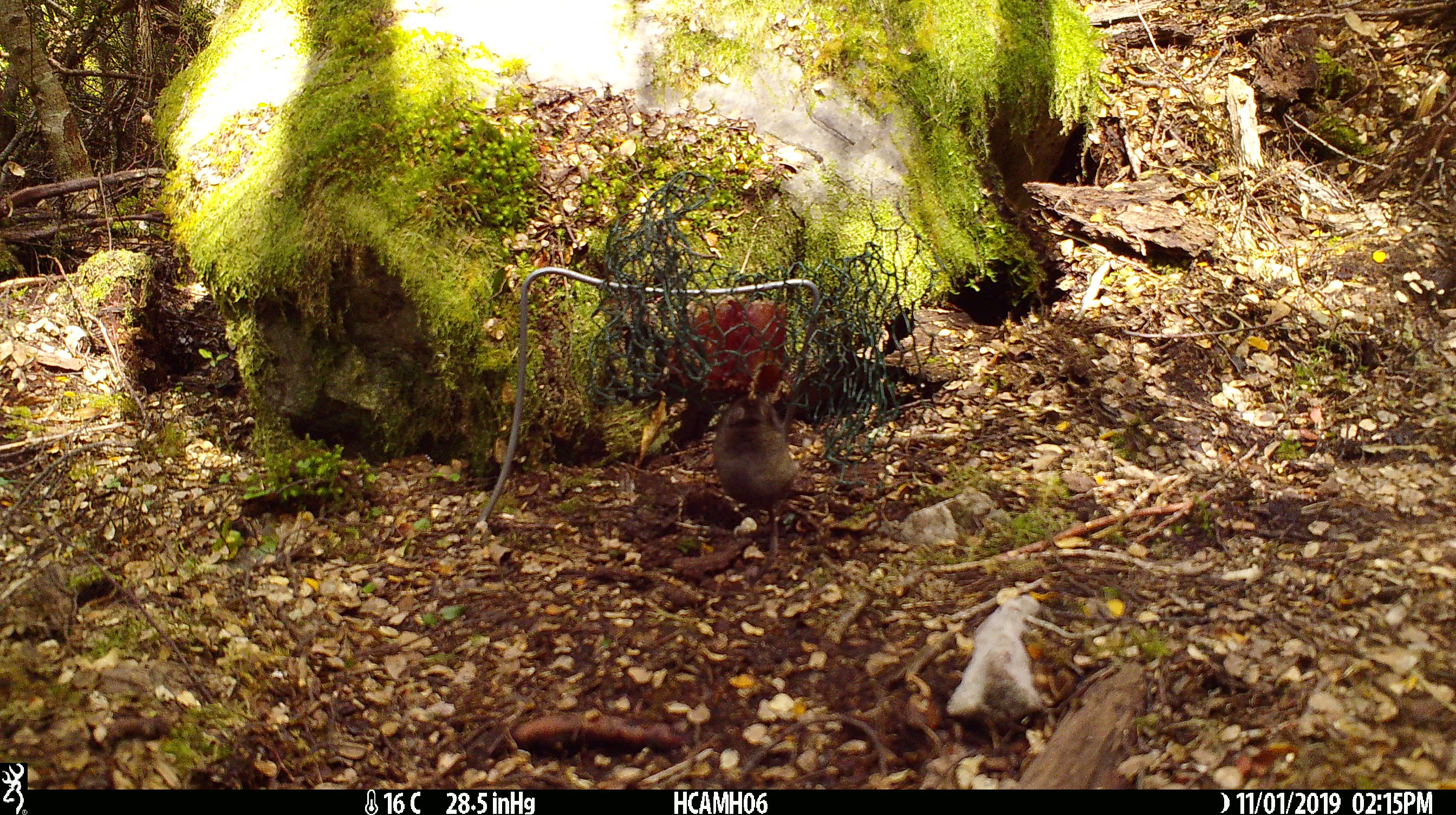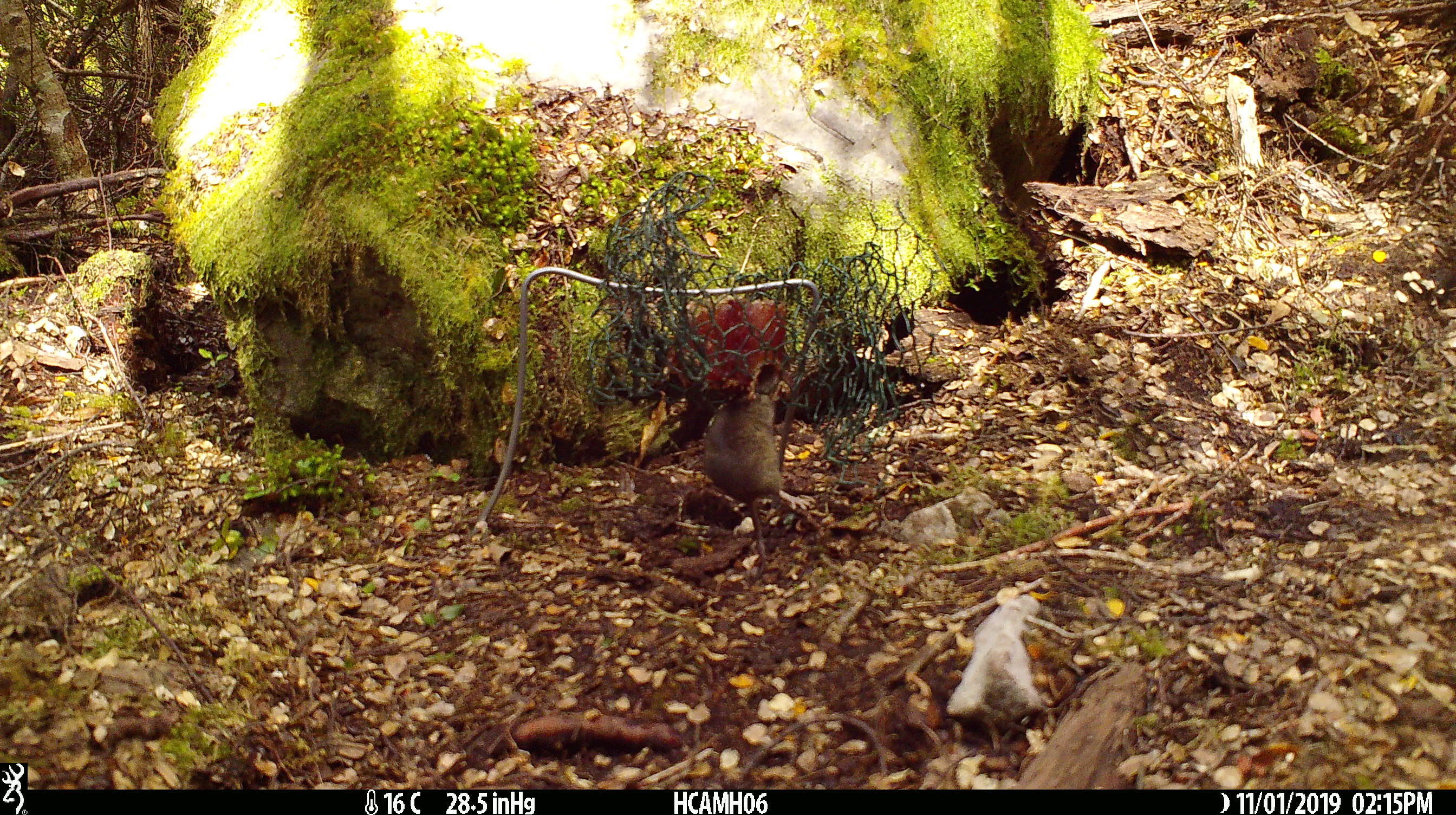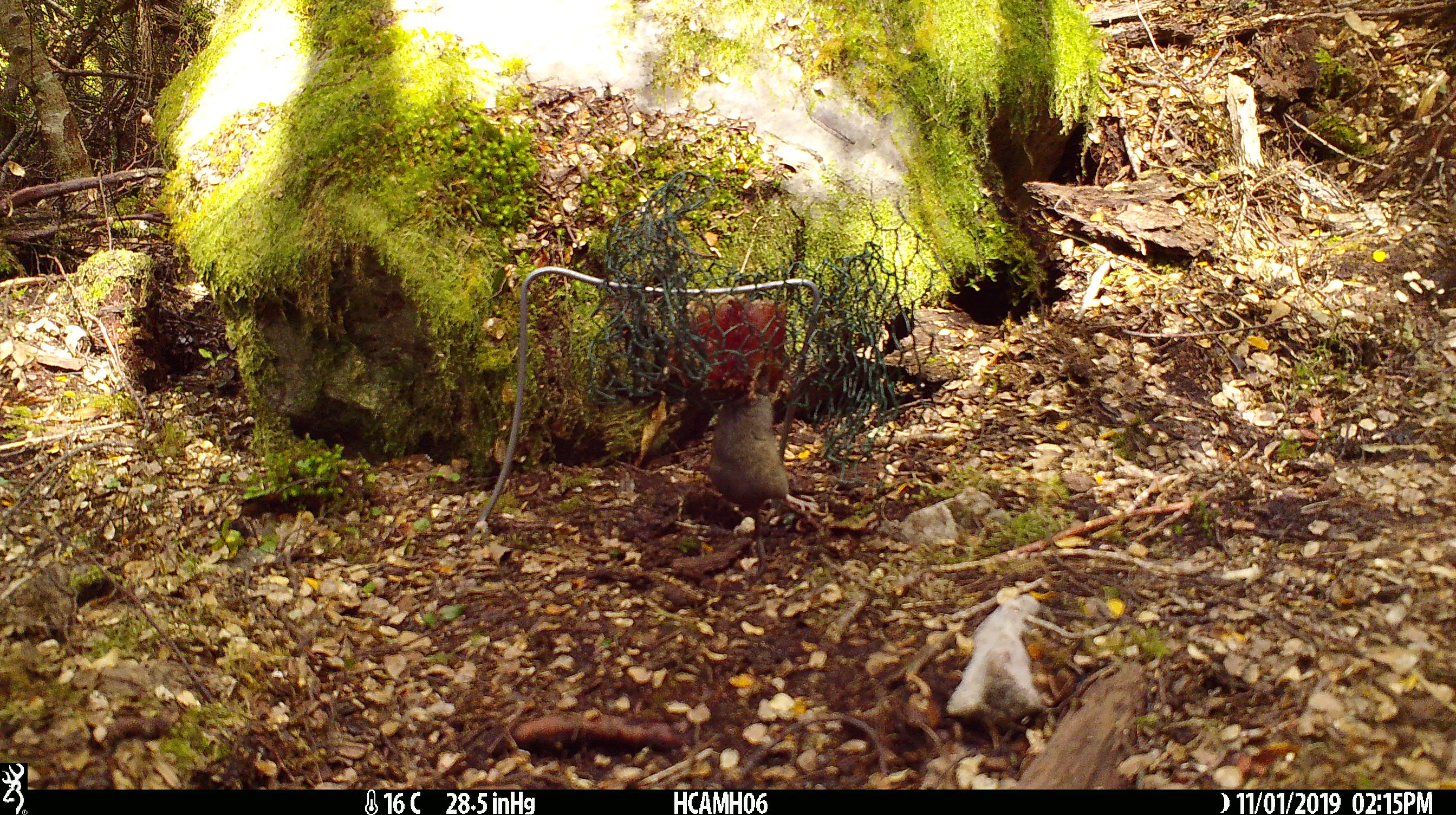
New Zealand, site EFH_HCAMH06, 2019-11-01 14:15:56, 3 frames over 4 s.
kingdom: Animalia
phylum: Chordata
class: Mammalia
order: Rodentia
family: Muridae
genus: Mus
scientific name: Mus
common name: mouse